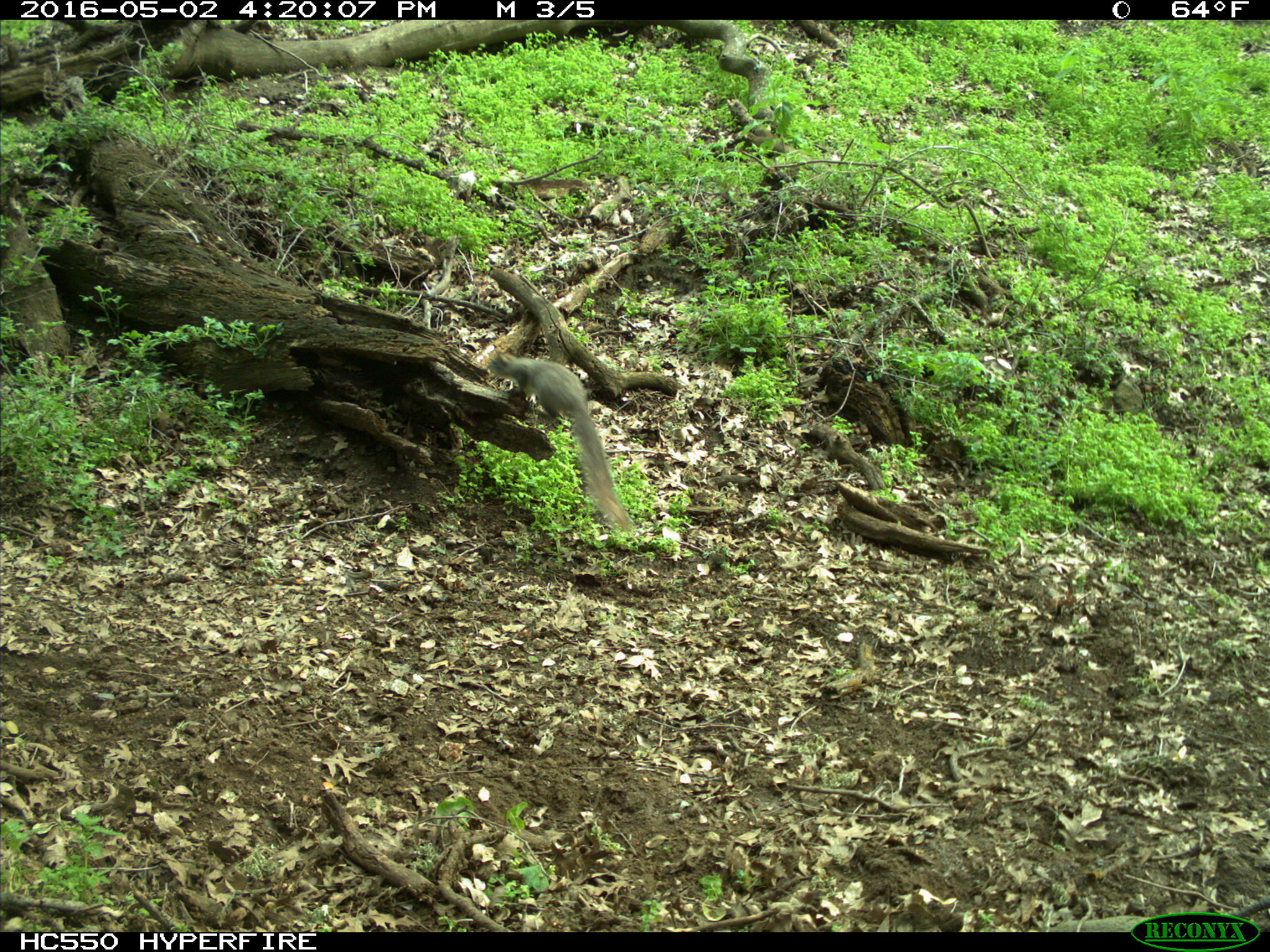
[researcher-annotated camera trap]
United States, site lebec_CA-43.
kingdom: Animalia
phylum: Chordata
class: Mammalia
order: Rodentia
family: Sciuridae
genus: Sciurus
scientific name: Sciurus carolinensis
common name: eastern gray squirrel